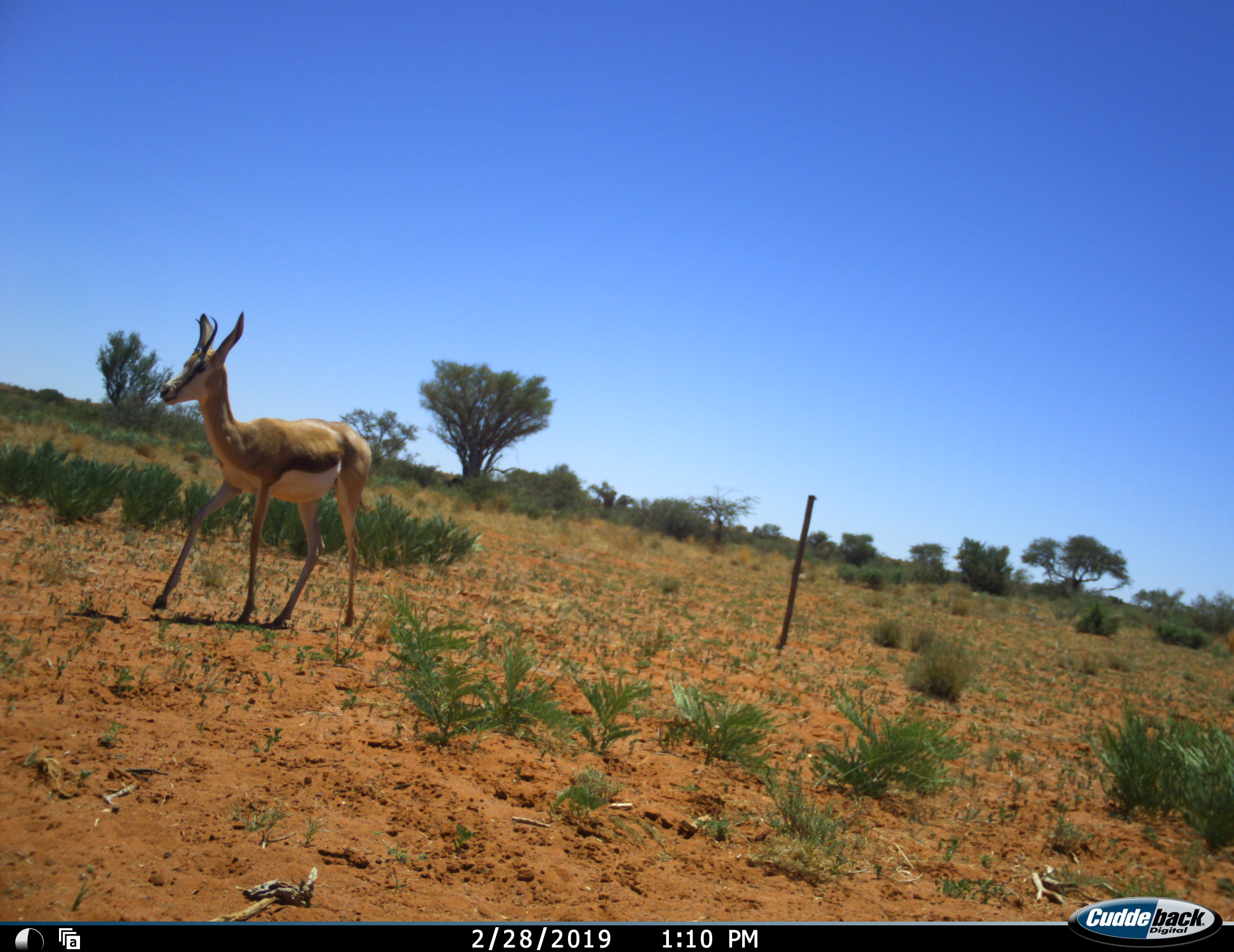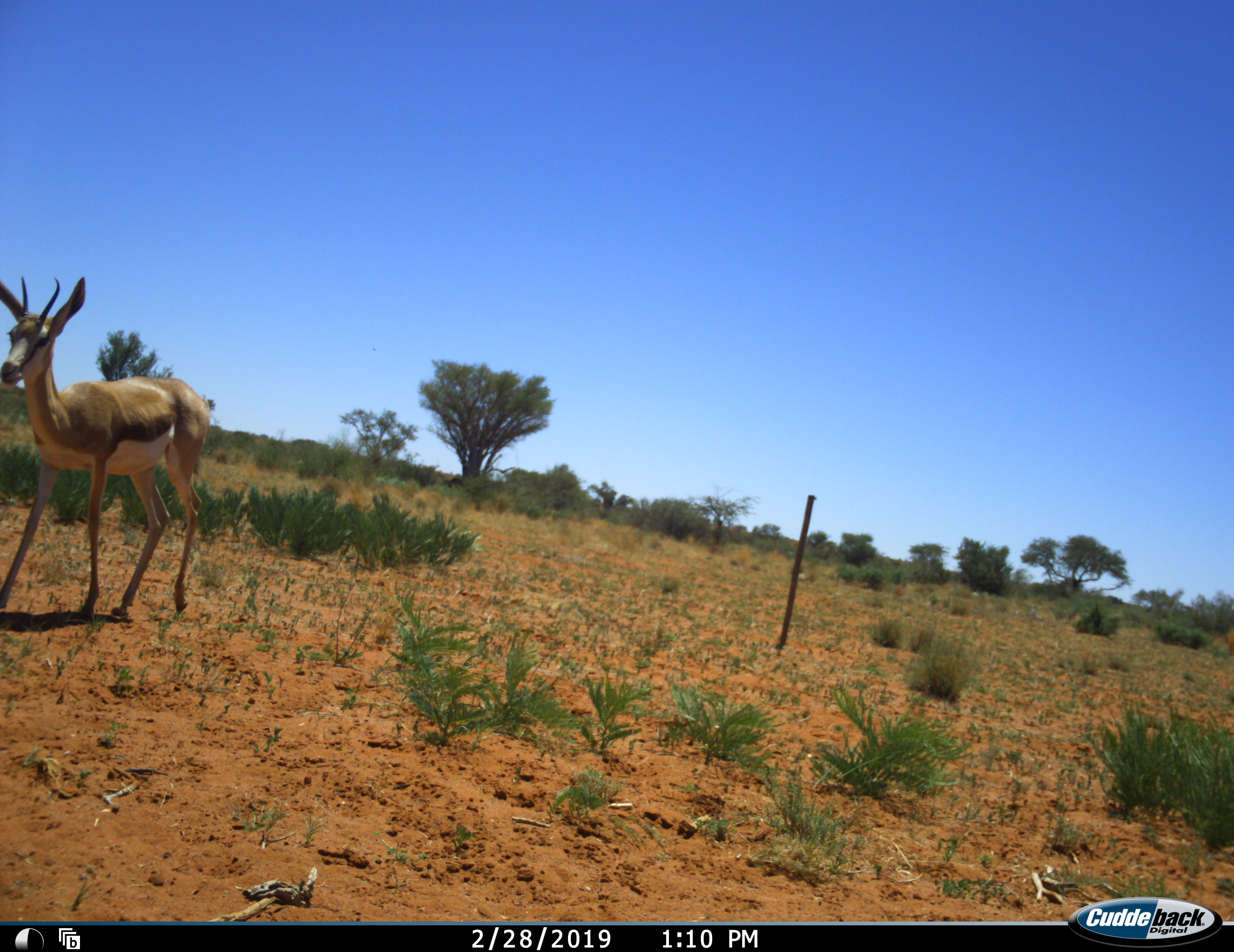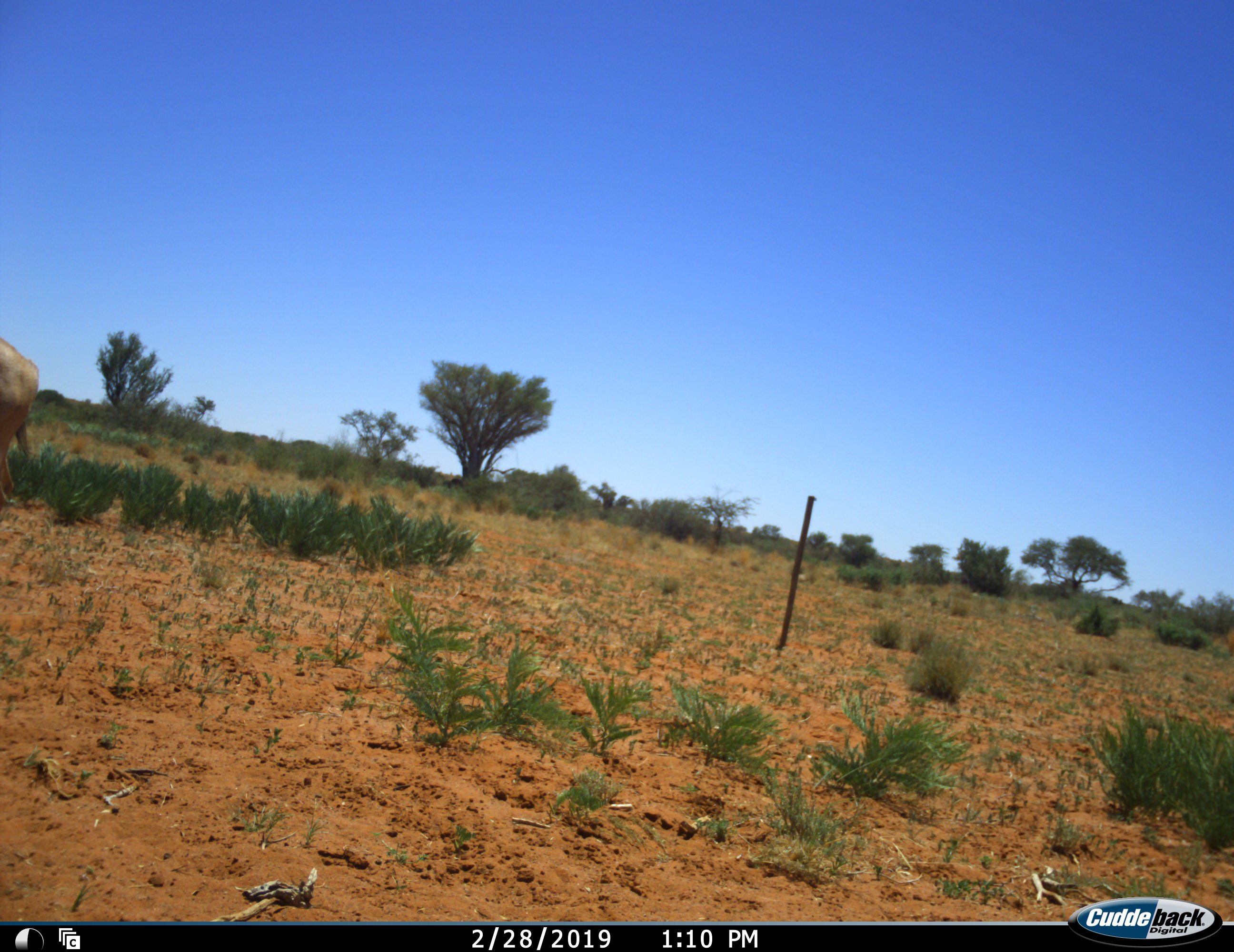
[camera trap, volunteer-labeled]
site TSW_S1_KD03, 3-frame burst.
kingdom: Animalia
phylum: Chordata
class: Mammalia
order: Artiodactyla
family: Bovidae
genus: Antidorcas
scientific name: Antidorcas marsupialis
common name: springbok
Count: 1.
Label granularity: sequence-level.